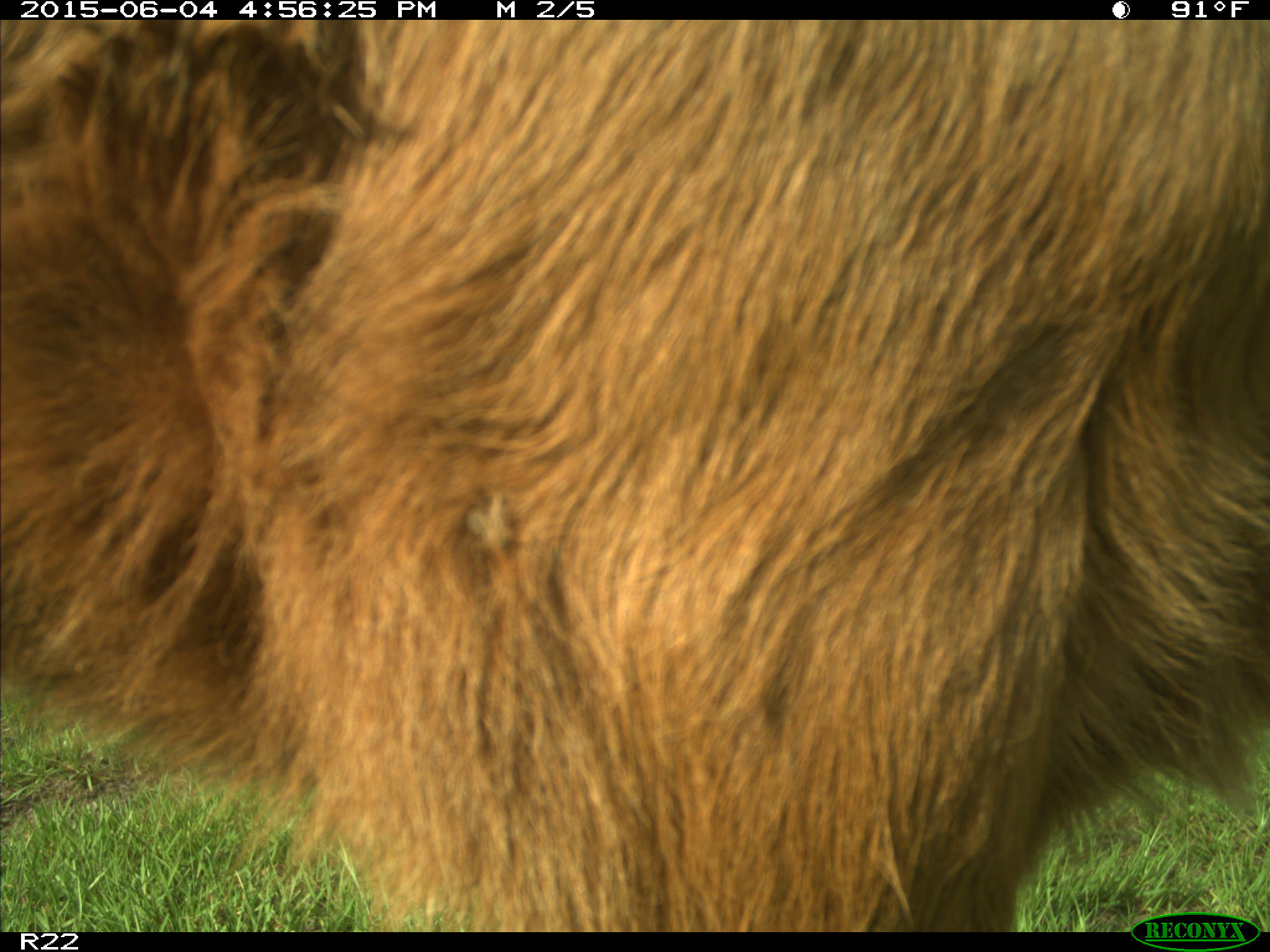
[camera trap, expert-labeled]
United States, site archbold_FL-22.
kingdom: Animalia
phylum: Chordata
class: Mammalia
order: Artiodactyla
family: Bovidae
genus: Bos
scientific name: Bos taurus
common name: domestic cow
Bos taurus (domestic cow).